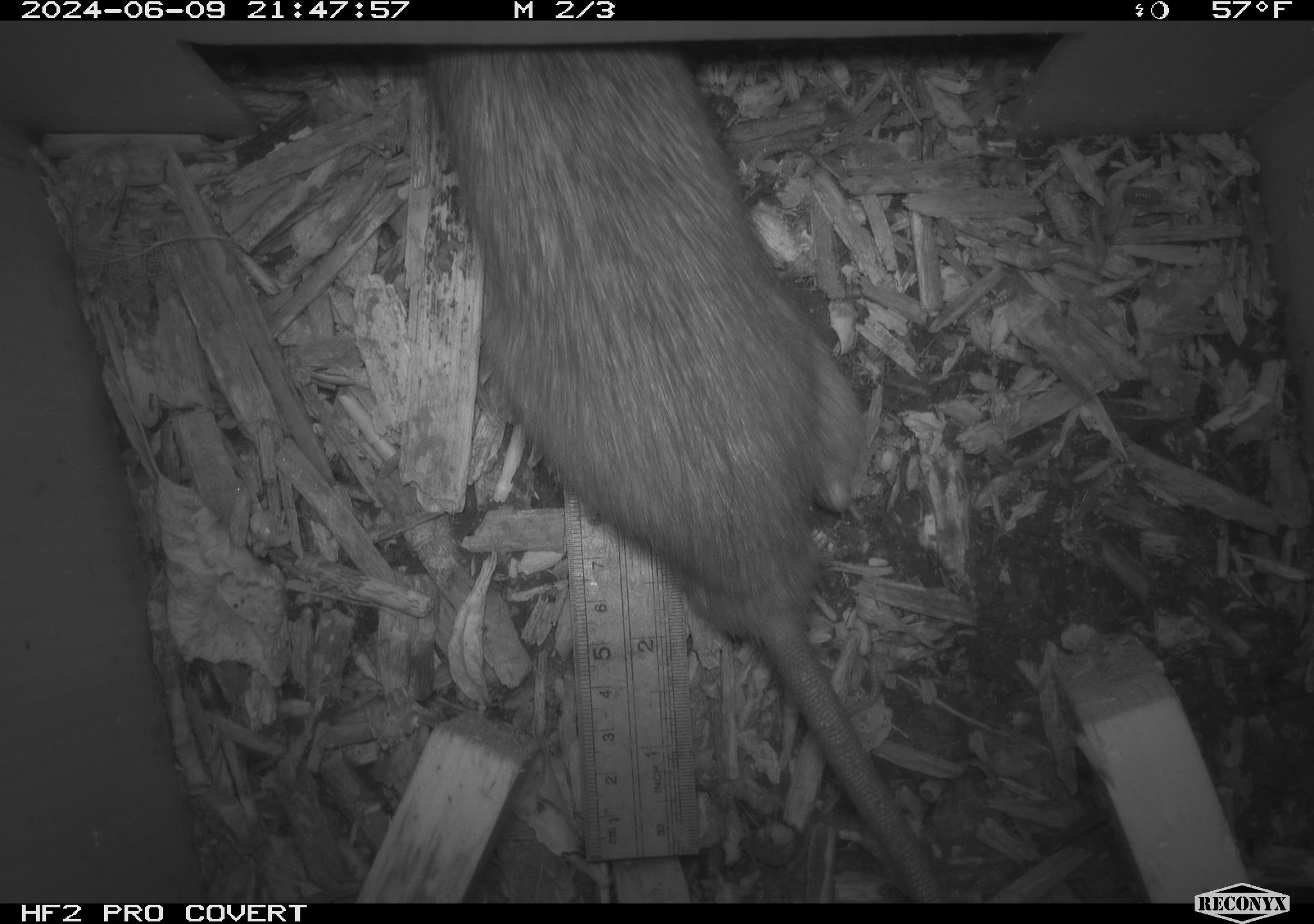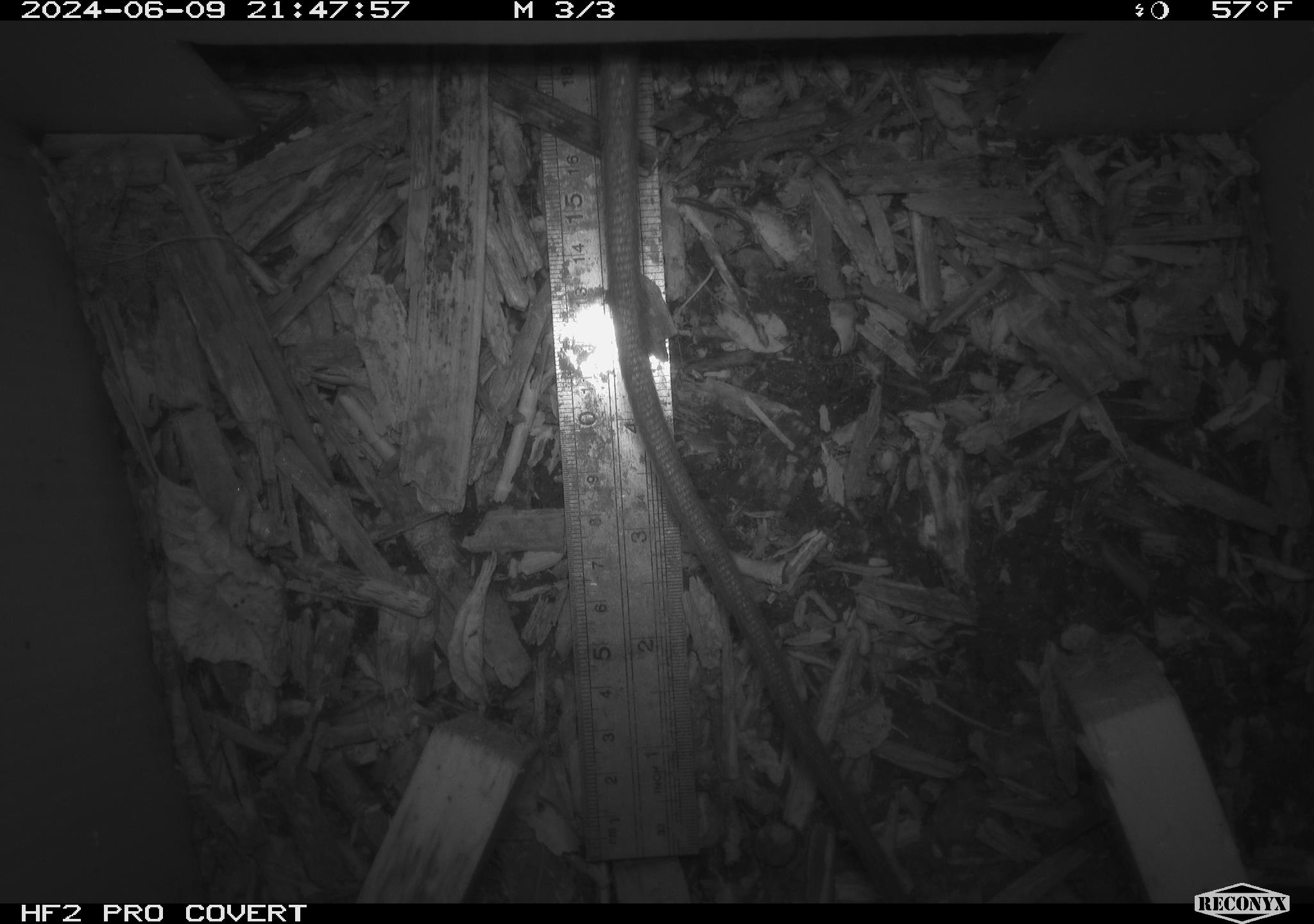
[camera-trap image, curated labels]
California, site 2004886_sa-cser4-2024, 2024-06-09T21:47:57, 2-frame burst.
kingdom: Animalia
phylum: Chordata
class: Mammalia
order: Rodentia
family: Muridae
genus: Rattus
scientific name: Rattus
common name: rat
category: rattus species